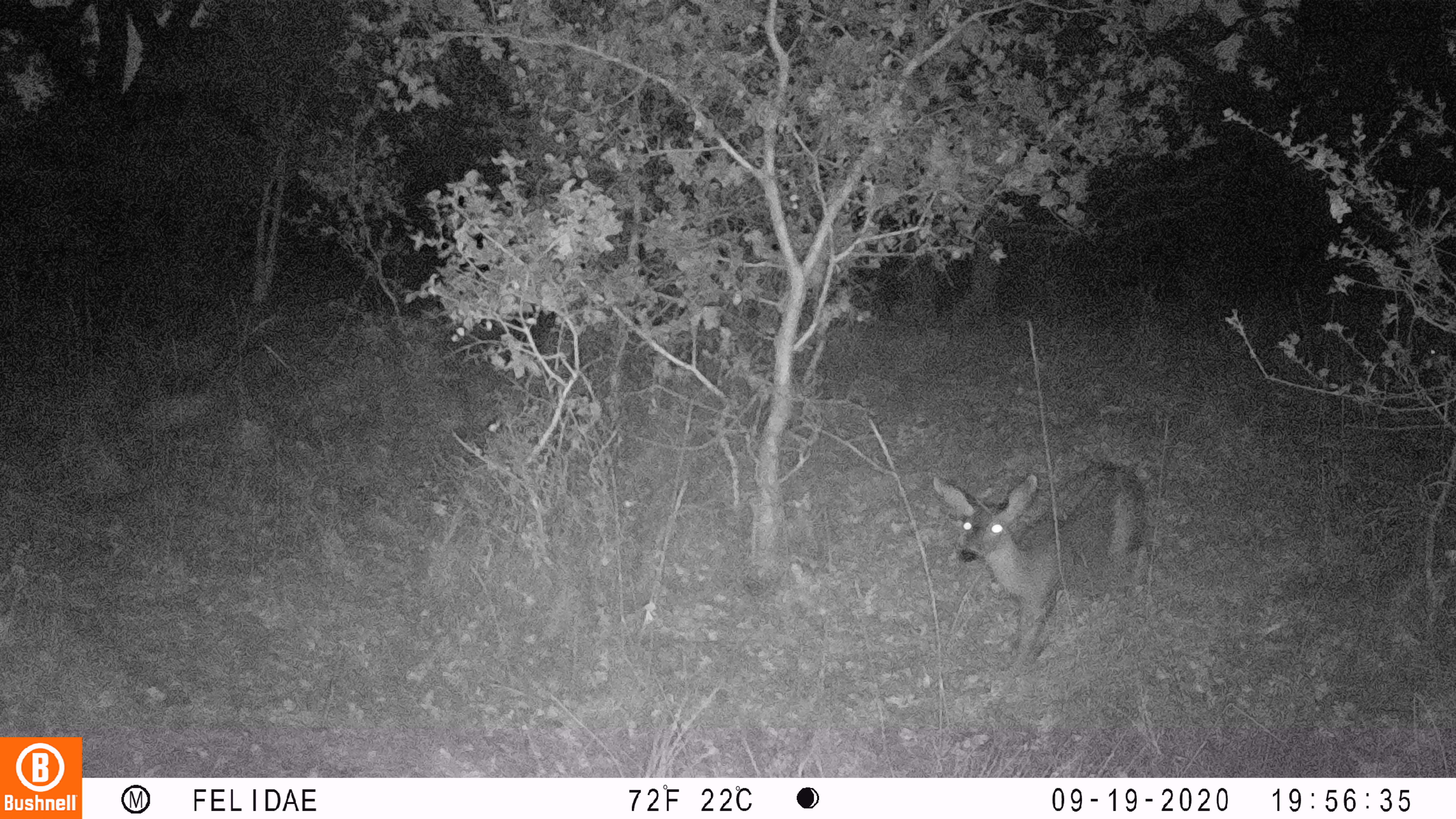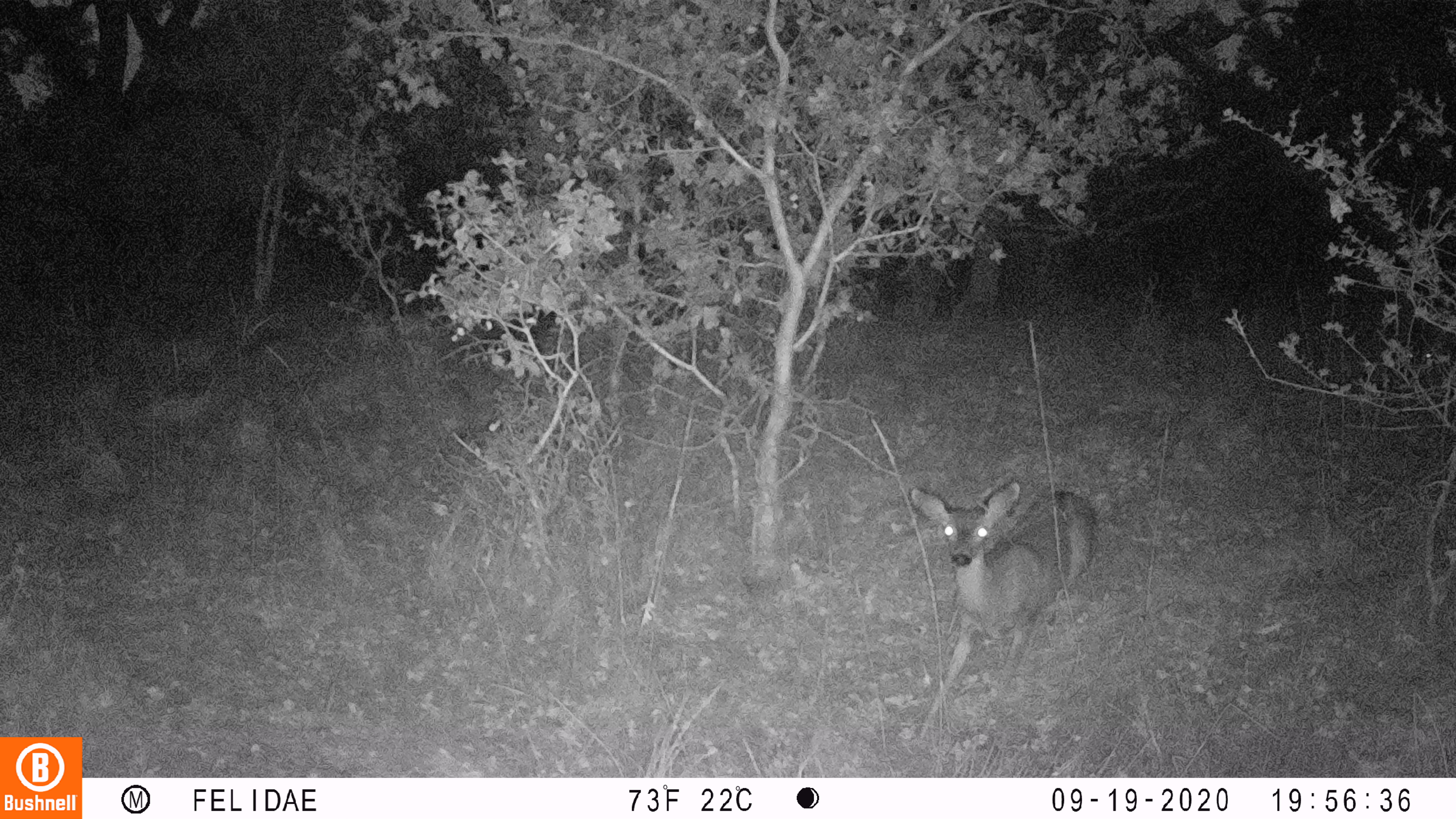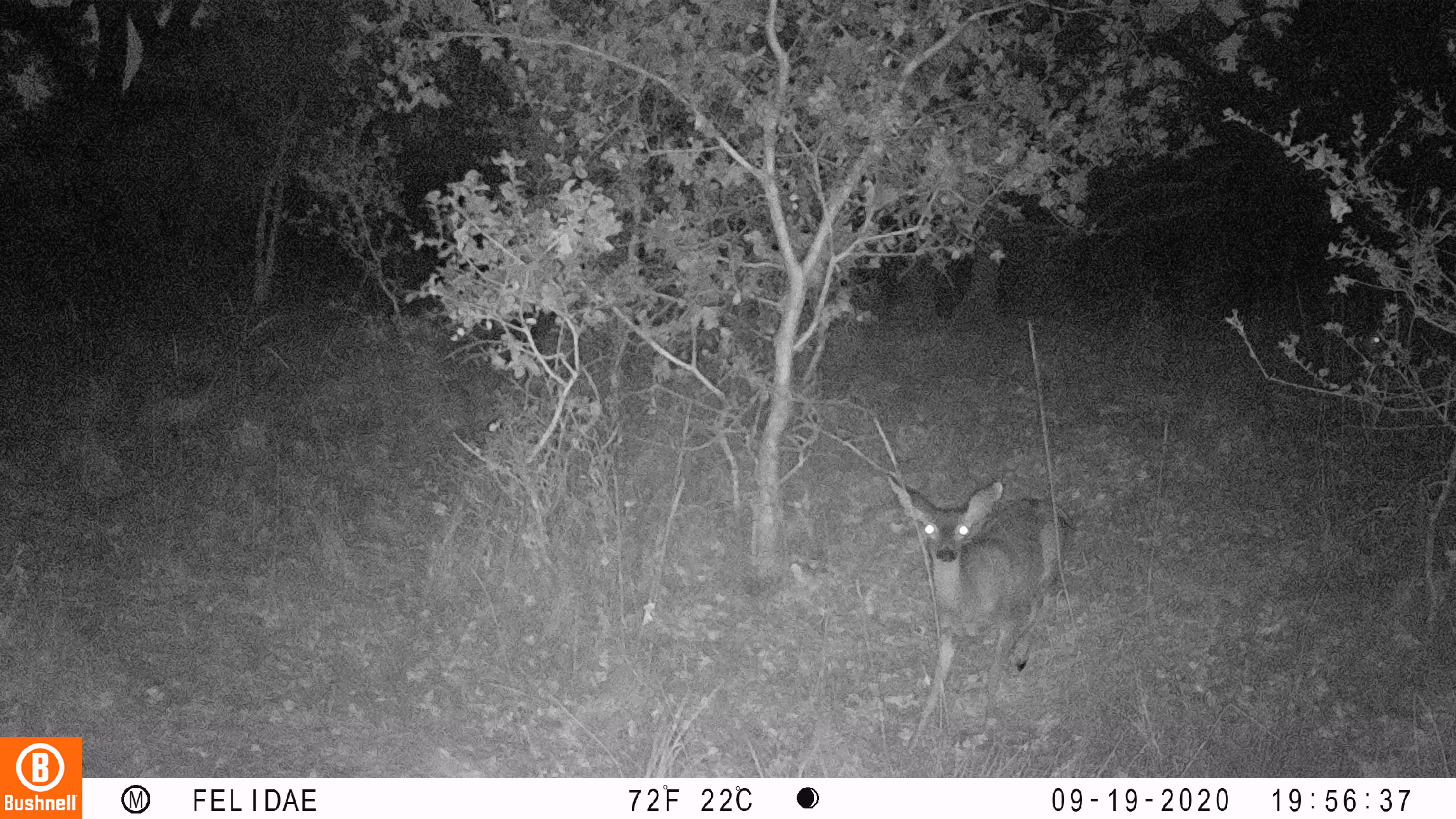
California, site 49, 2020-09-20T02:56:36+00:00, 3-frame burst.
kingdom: Animalia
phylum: Chordata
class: Mammalia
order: Artiodactyla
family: Cervidae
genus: Odocoileus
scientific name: Odocoileus hemionus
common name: mule deer